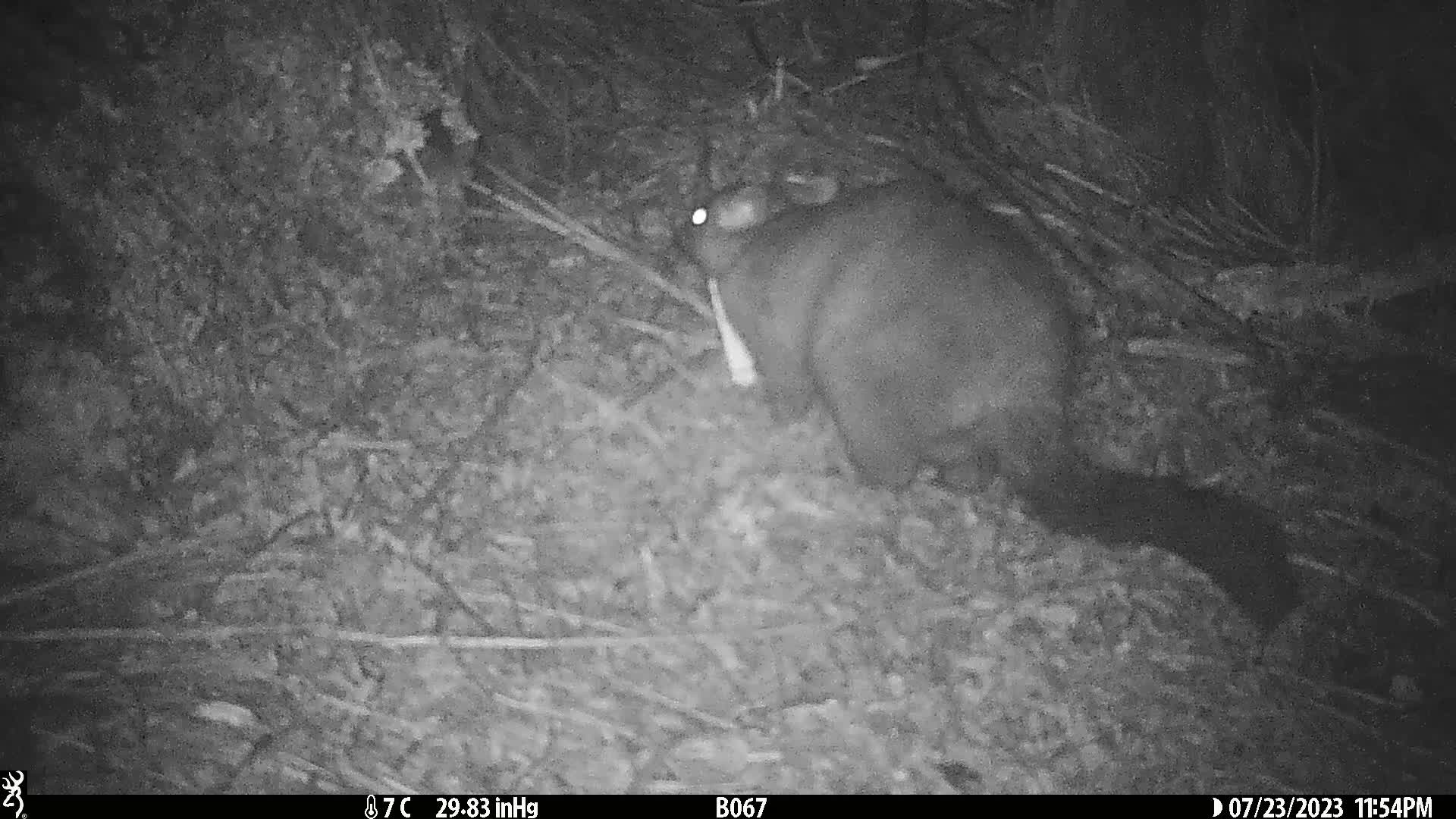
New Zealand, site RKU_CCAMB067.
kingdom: Animalia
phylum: Chordata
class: Mammalia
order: Diprotodontia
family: Phalangeridae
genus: Trichosurus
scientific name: Trichosurus vulpecula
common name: common brushtail possum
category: possum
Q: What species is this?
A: Possum (common brushtail possum) (Trichosurus vulpecula).